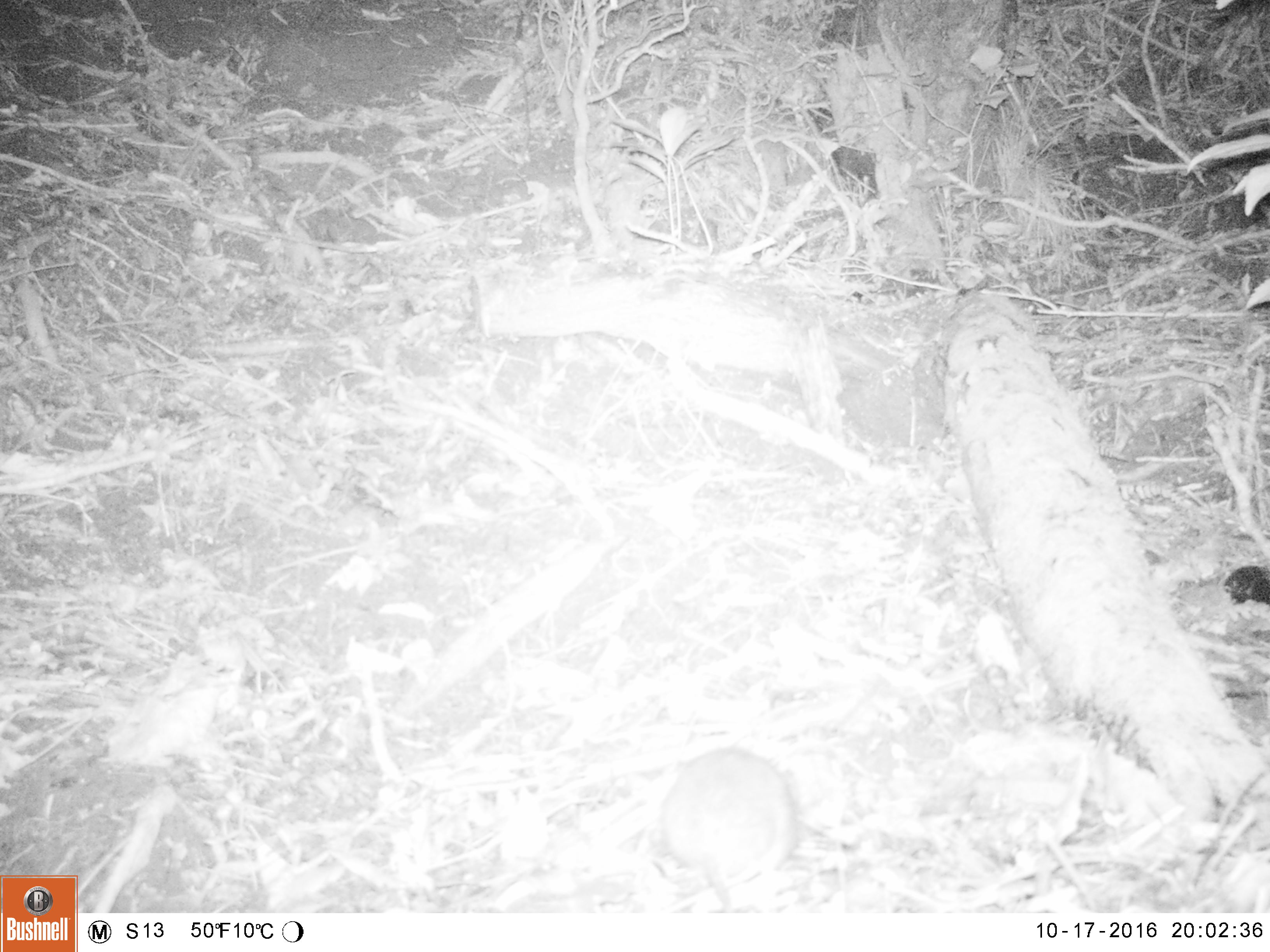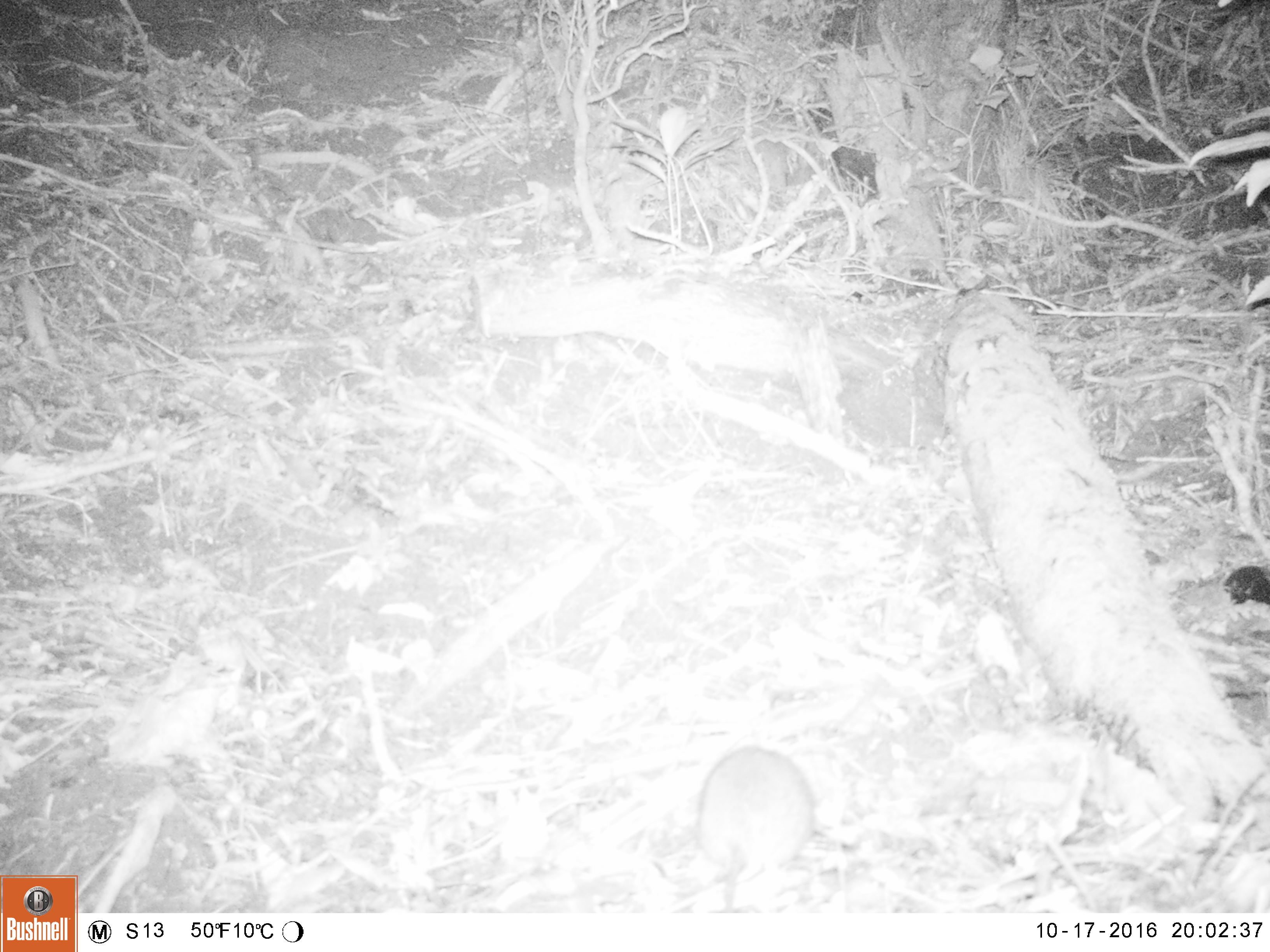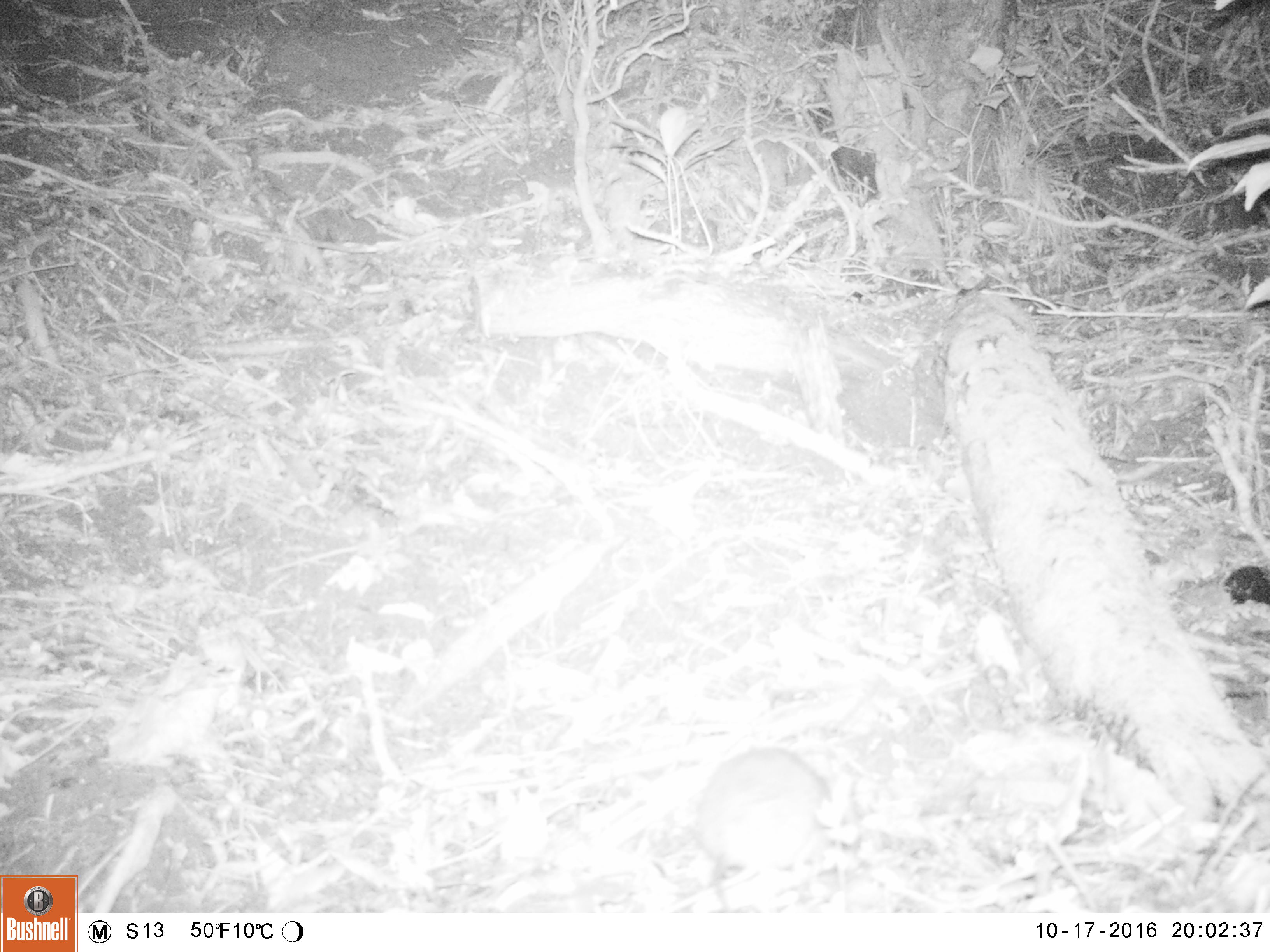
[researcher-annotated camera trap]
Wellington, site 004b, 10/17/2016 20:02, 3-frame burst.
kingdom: Animalia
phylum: Chordata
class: Mammalia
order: Rodentia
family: Muridae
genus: Rattus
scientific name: Rattus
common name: rat